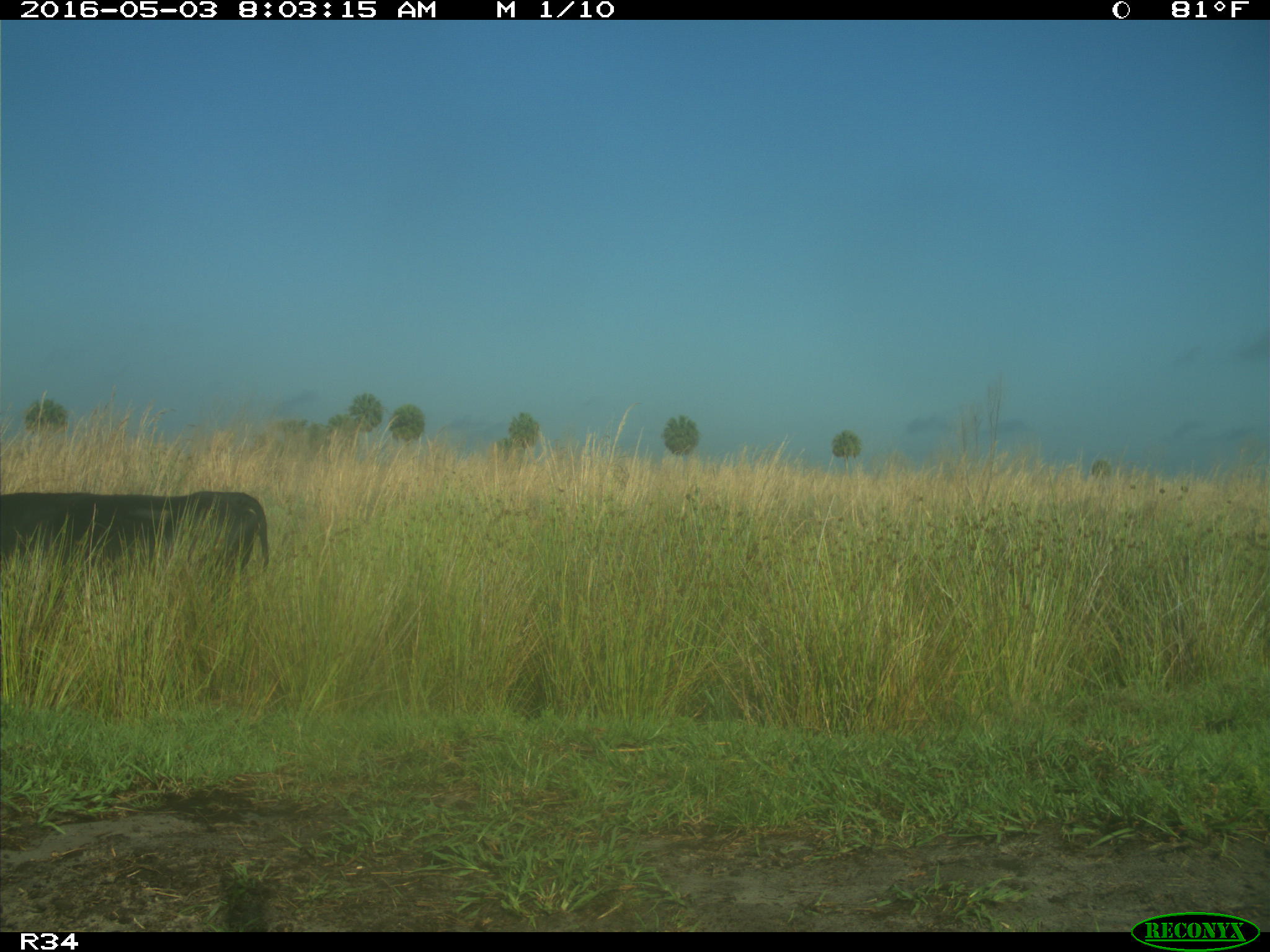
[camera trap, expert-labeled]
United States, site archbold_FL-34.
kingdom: Animalia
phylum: Chordata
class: Mammalia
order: Artiodactyla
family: Bovidae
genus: Bos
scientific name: Bos taurus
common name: domestic cow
Bos taurus (domestic cow).